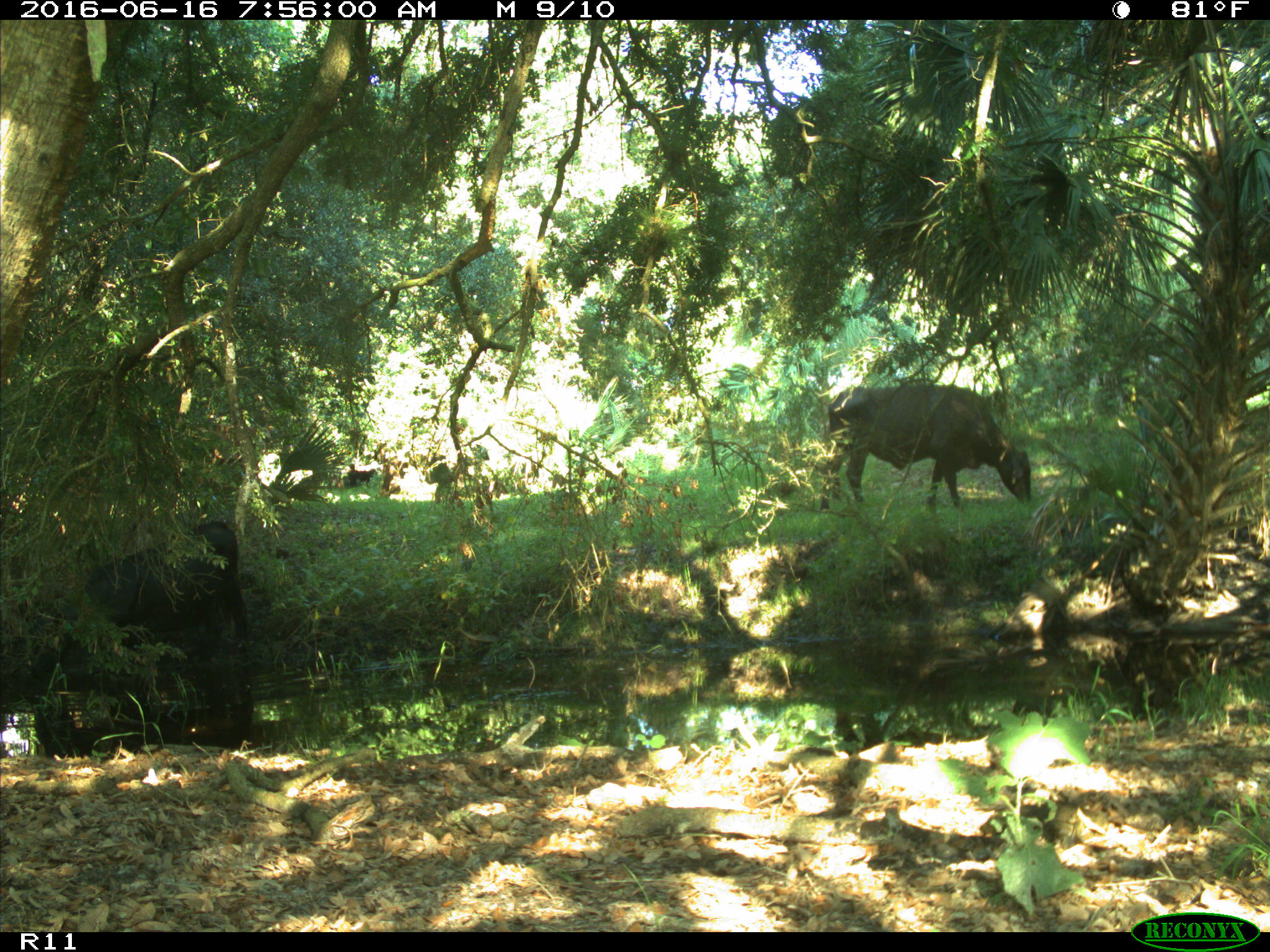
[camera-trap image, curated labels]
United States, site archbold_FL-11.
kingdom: Animalia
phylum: Chordata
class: Mammalia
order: Artiodactyla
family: Bovidae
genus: Bos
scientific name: Bos taurus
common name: domestic cow